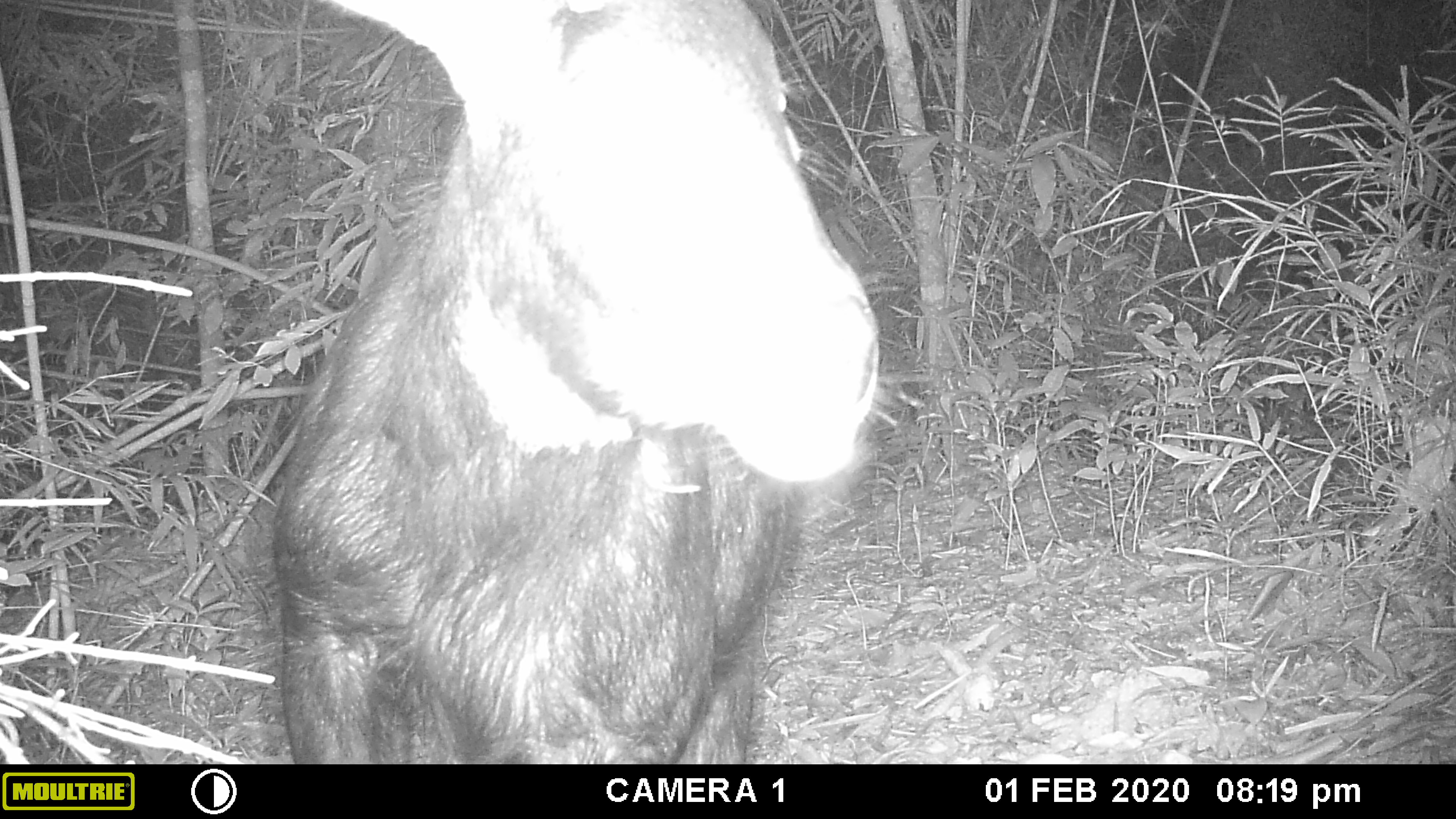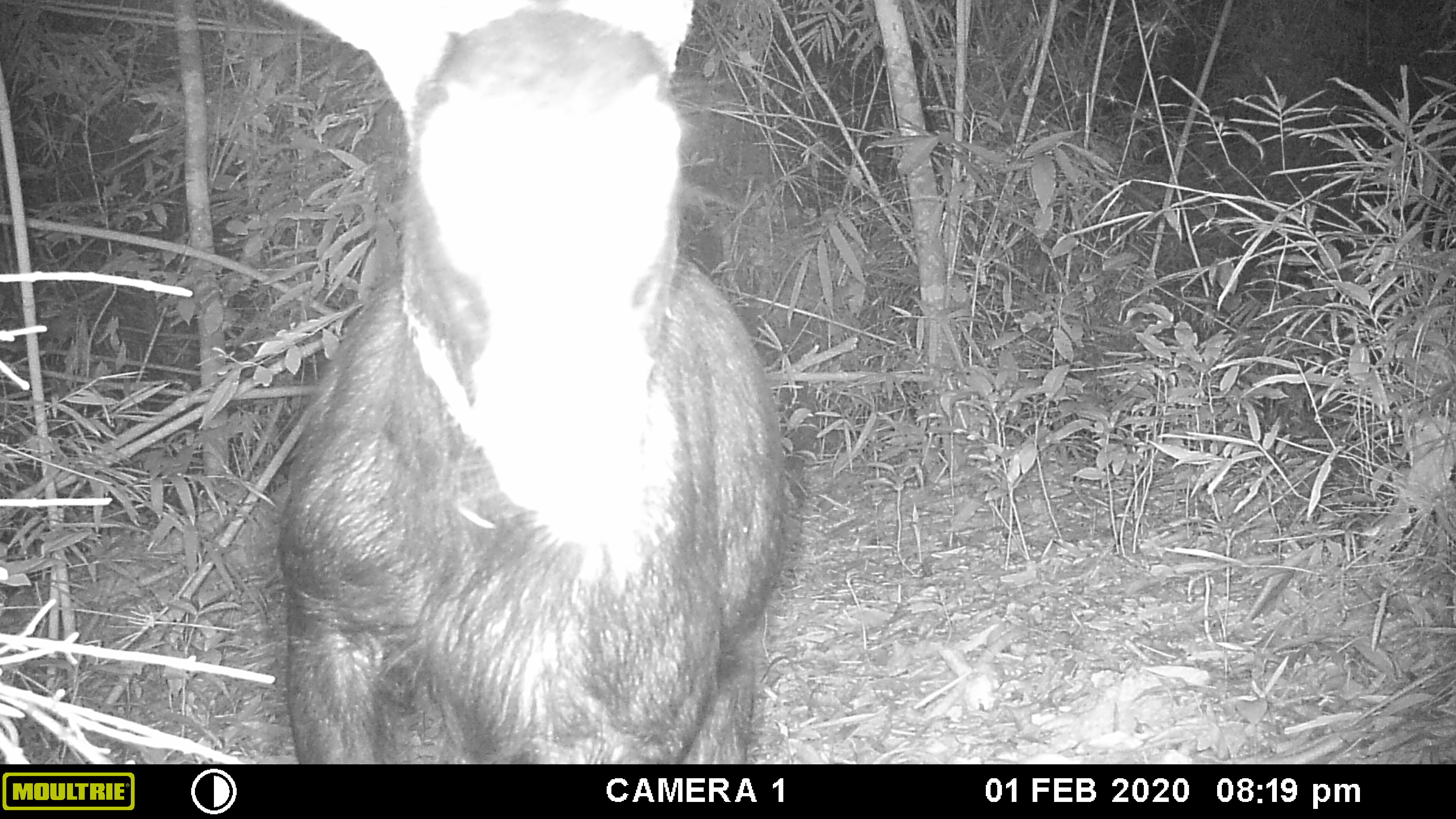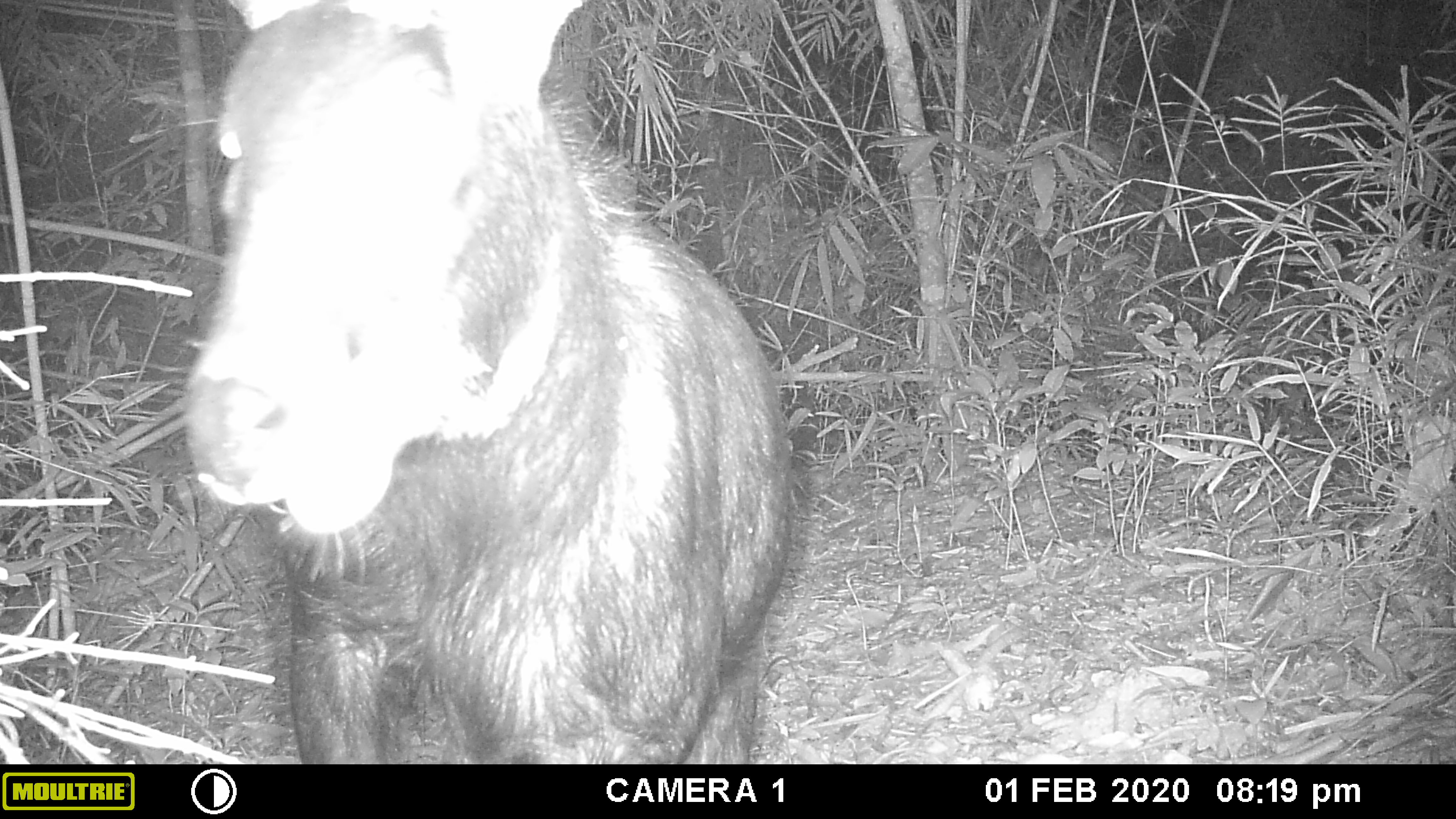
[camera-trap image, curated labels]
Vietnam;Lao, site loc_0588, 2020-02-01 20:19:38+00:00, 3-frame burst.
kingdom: Animalia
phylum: Chordata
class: Mammalia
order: Artiodactyla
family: Bovidae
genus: Capricornis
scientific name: Capricornis sumatraensis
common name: chinese serow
Chinese serow (Capricornis sumatraensis). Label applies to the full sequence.